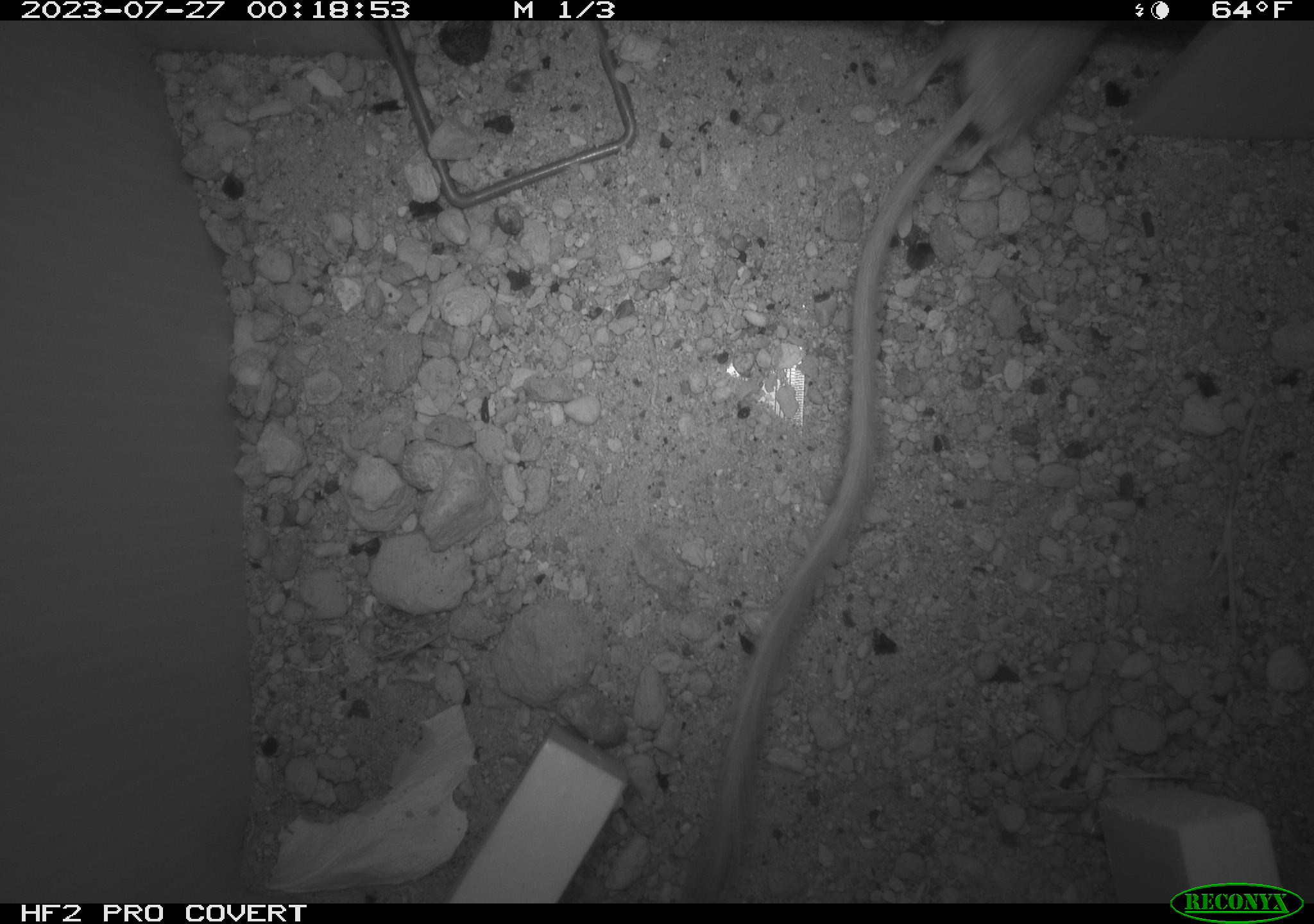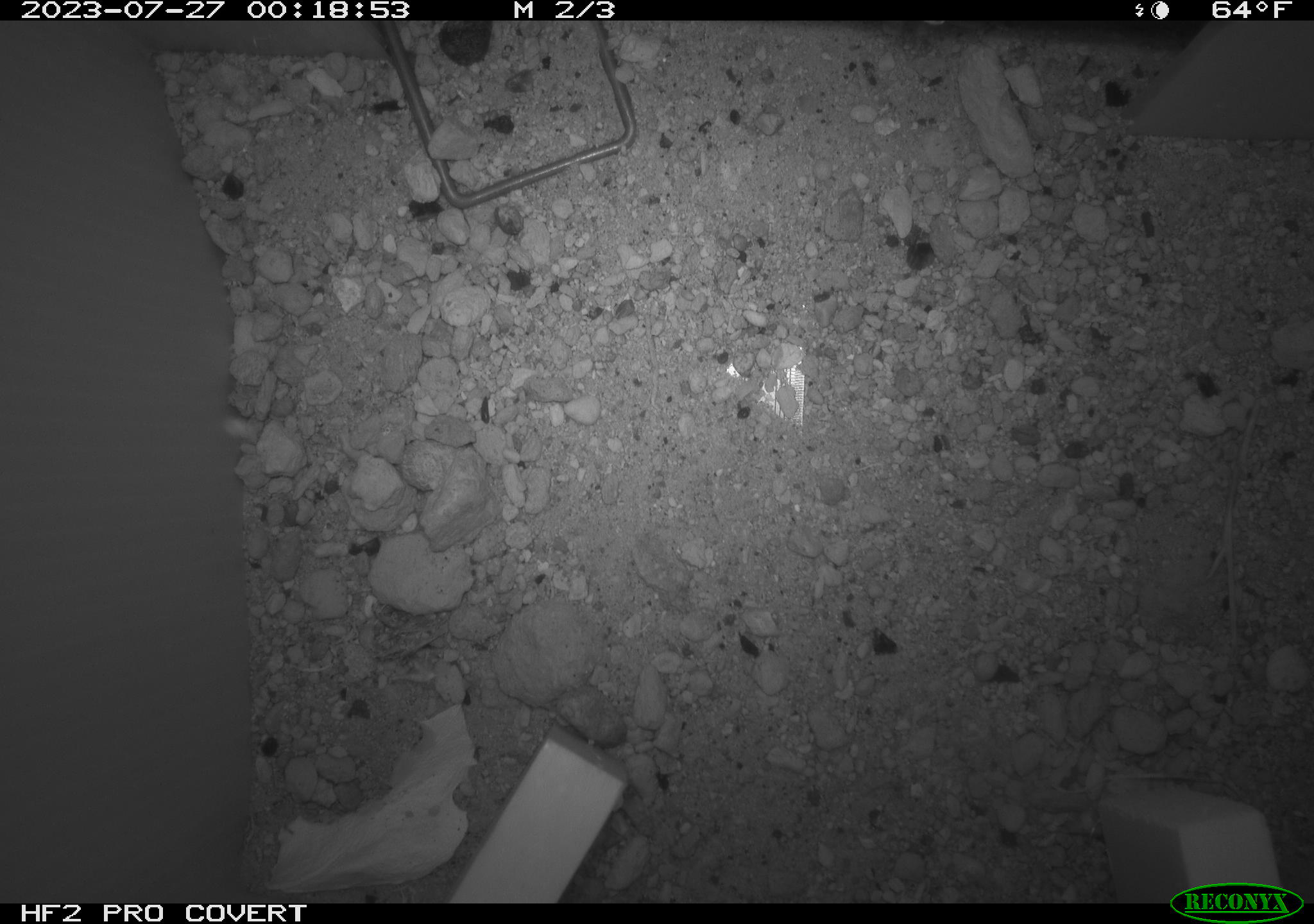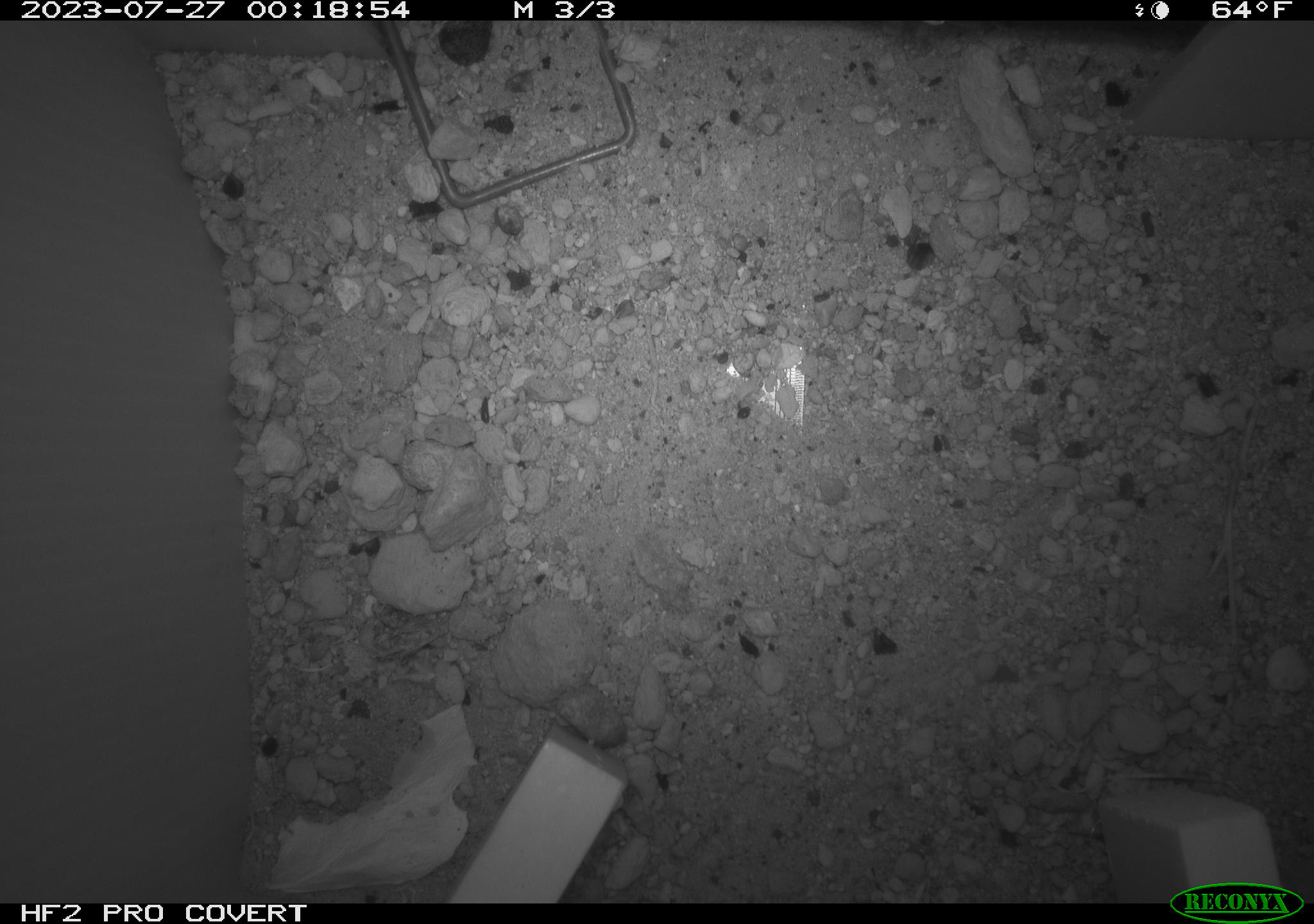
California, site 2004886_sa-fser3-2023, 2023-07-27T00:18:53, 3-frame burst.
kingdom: Animalia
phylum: Chordata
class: Mammalia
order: Rodentia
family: Heteromyidae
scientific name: Heteromyidae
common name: kangaroo rats and pocket mice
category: heteromyidae family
Heteromyidae family (kangaroo rats and pocket mice) (Heteromyidae).